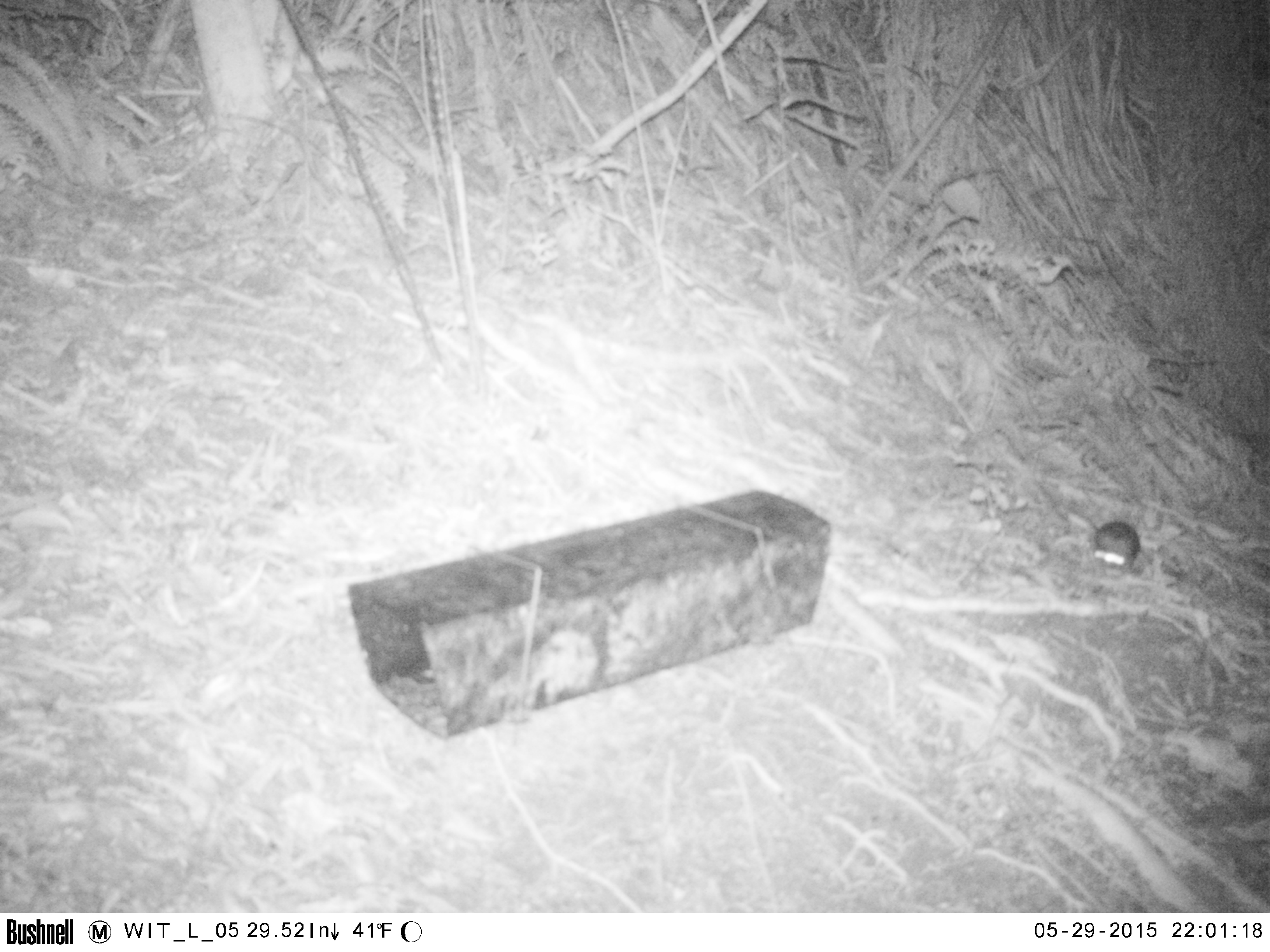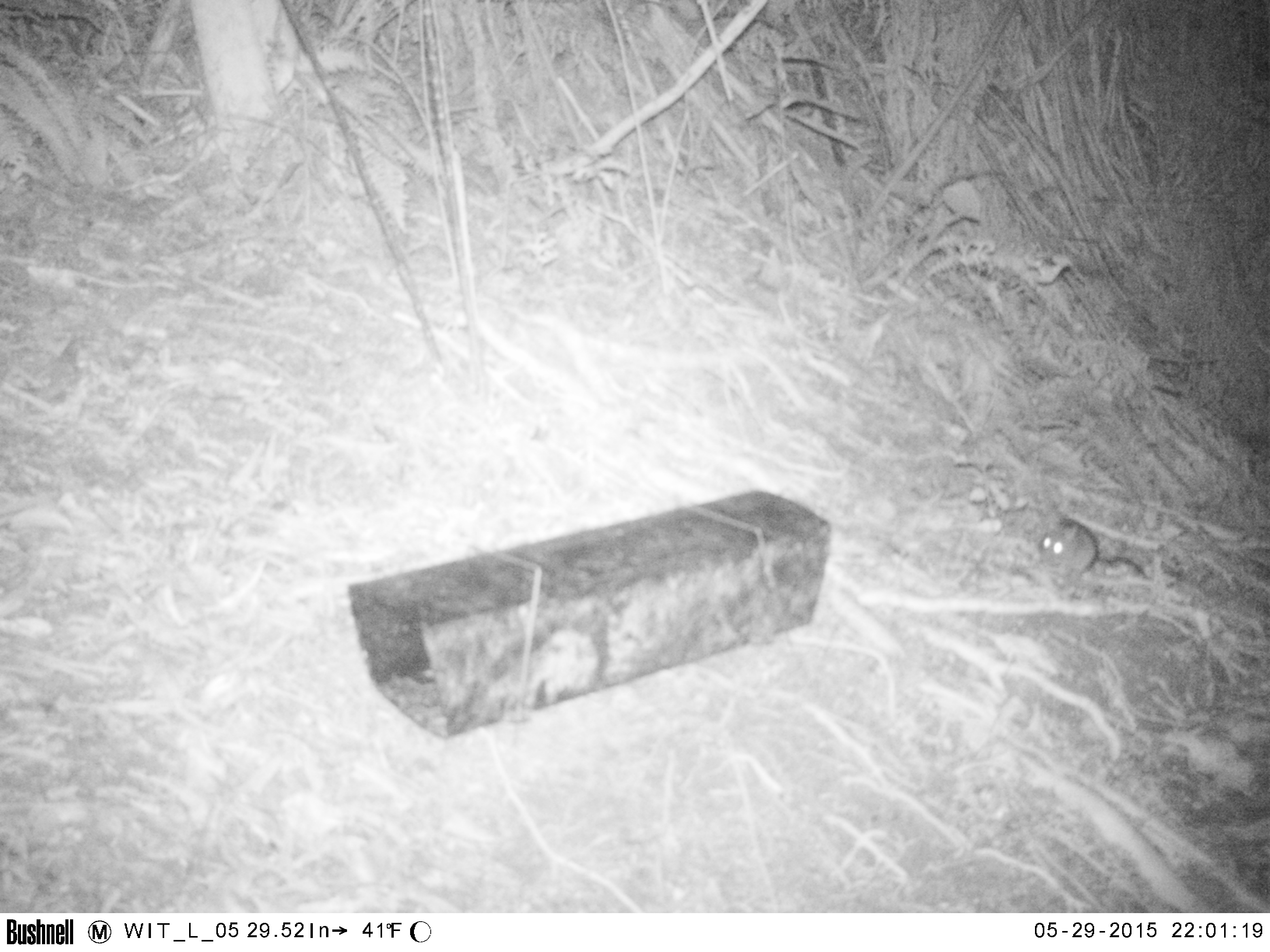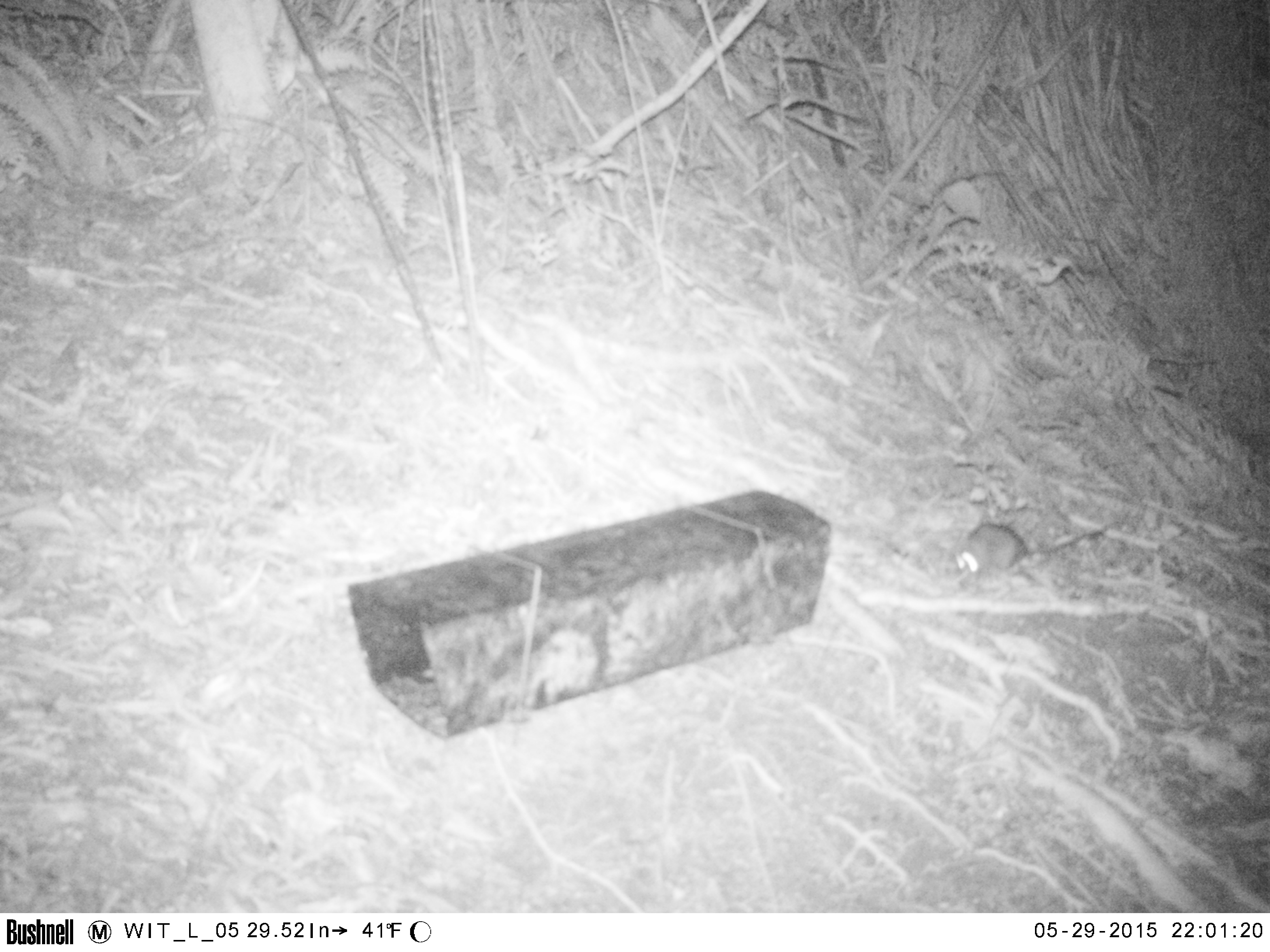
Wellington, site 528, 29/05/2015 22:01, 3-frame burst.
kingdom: Animalia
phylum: Chordata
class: Mammalia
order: Rodentia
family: Muridae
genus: Rattus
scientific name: Rattus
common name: rat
Rat (Rattus).